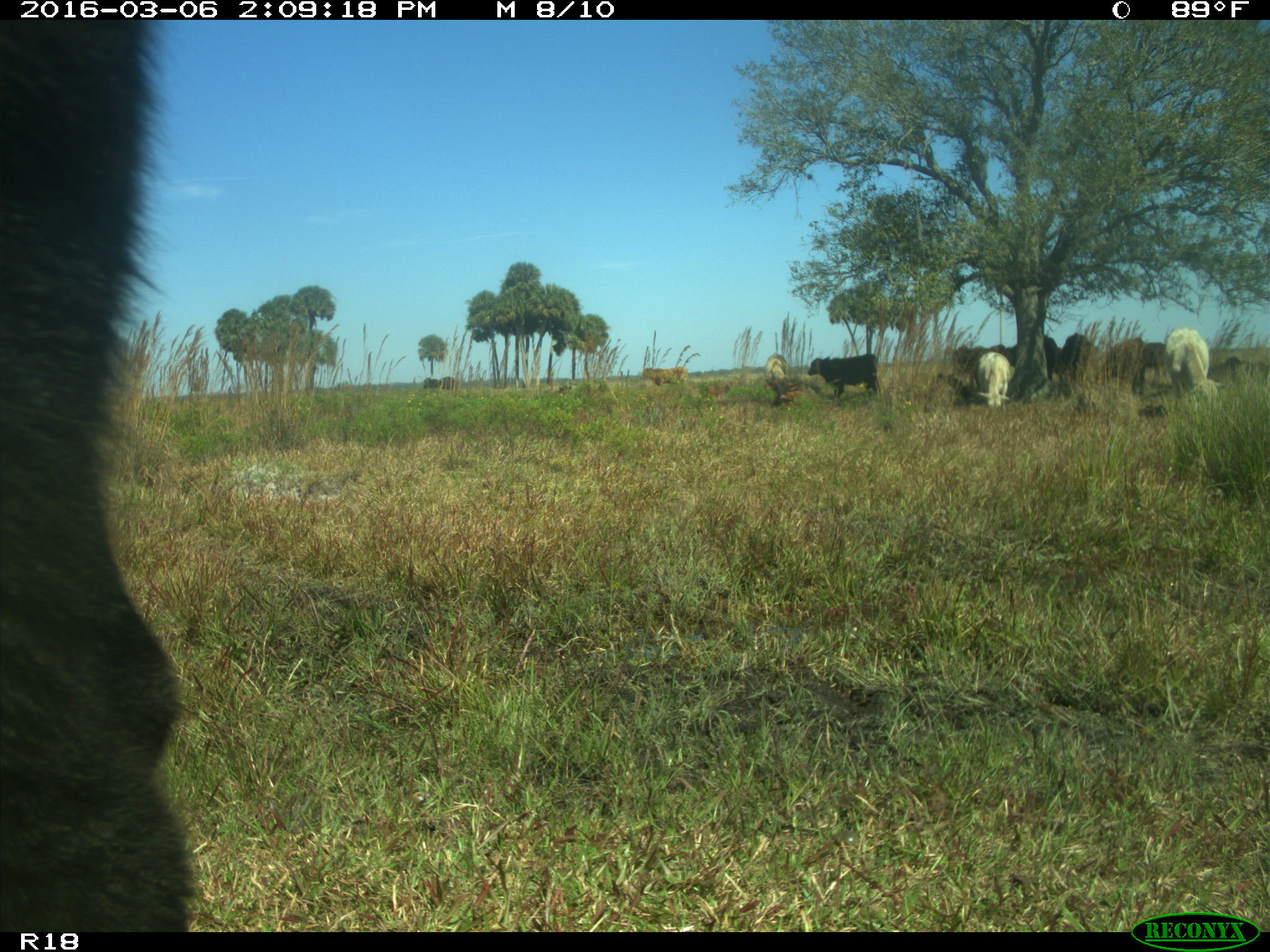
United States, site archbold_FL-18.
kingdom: Animalia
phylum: Chordata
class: Mammalia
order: Artiodactyla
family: Bovidae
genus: Bos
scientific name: Bos taurus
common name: domestic cow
Bos taurus (domestic cow).